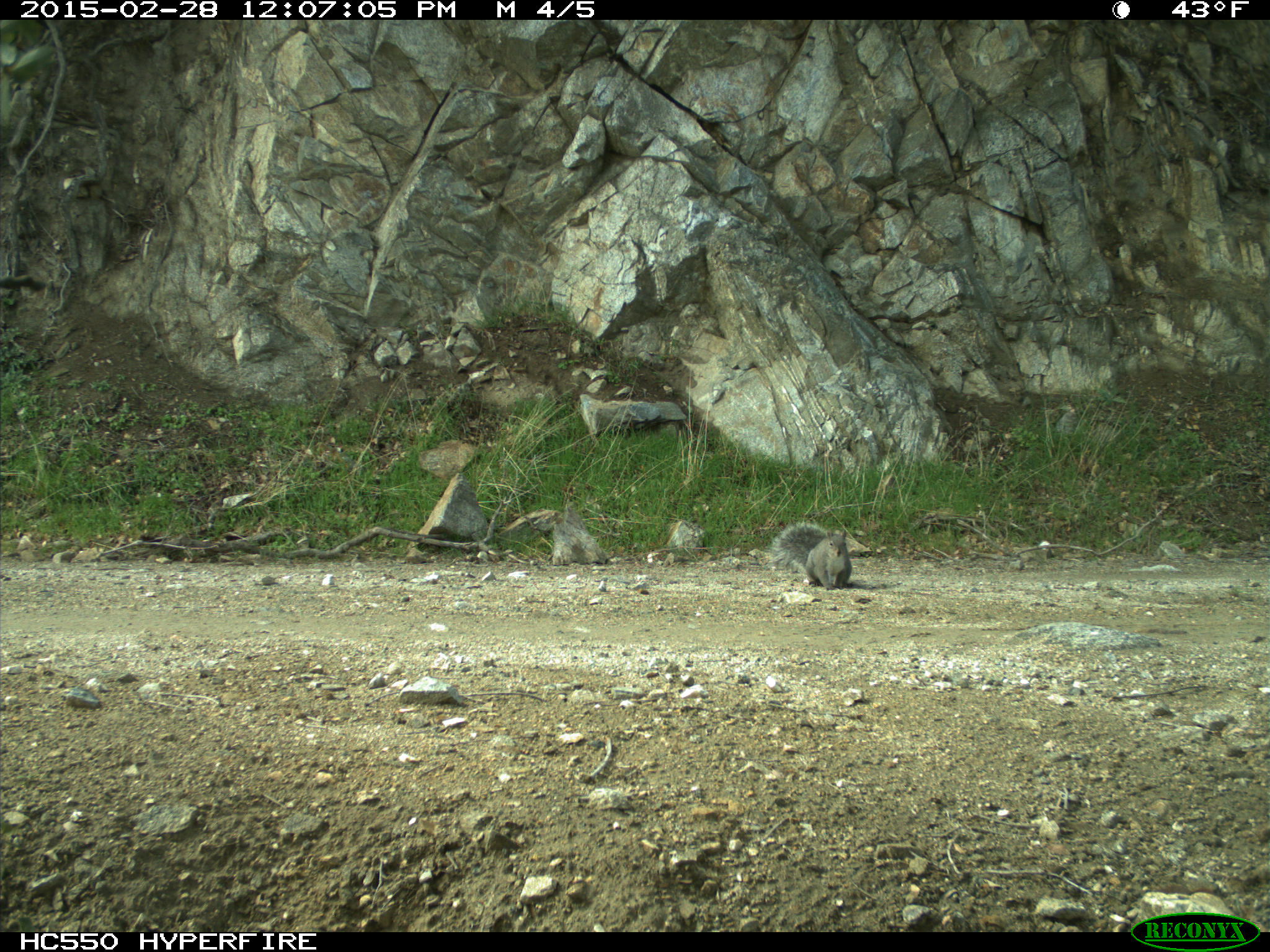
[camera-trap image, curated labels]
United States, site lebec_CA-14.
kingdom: Animalia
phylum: Chordata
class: Mammalia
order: Rodentia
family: Sciuridae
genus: Sciurus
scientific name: Sciurus carolinensis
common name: eastern gray squirrel